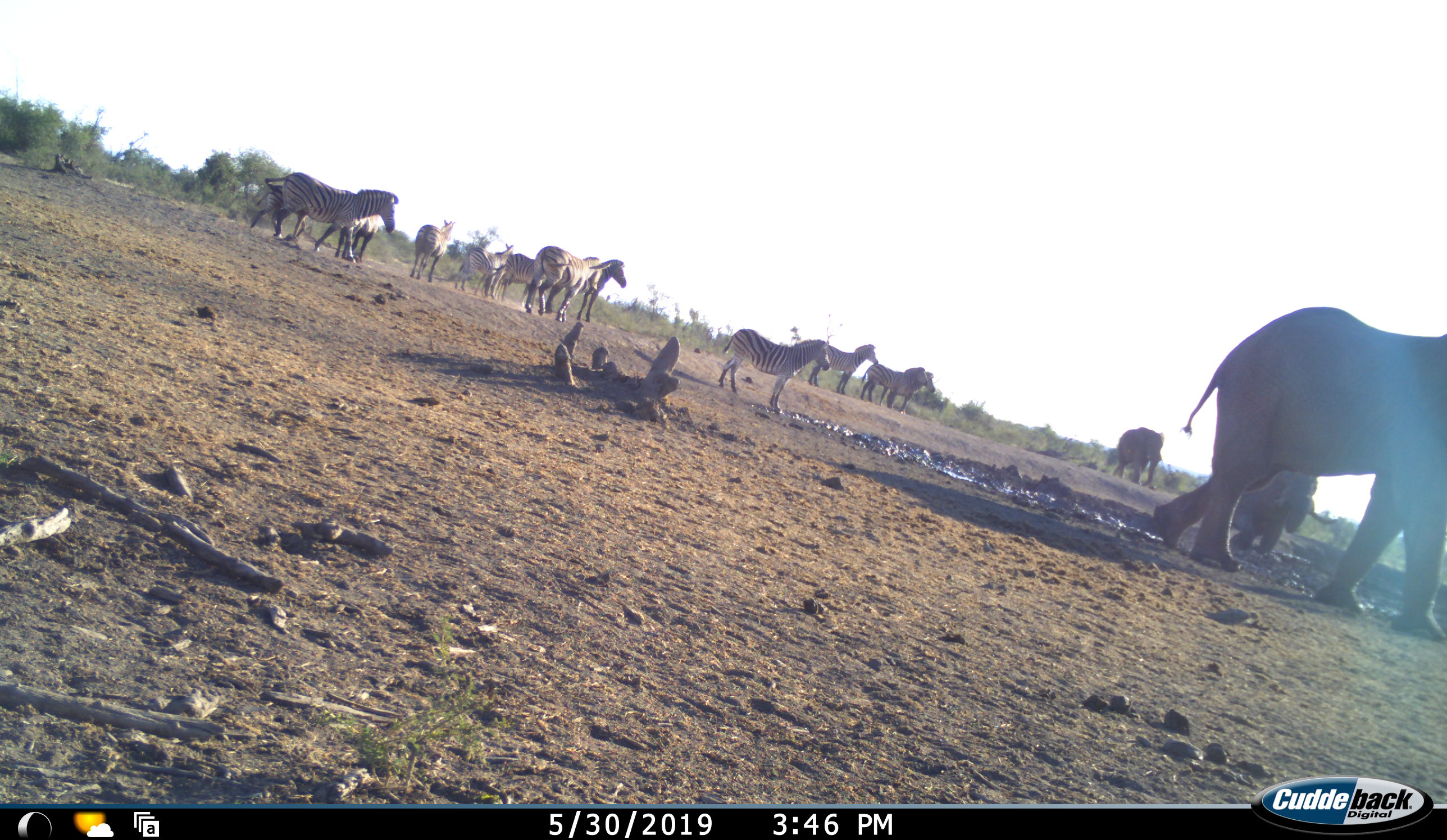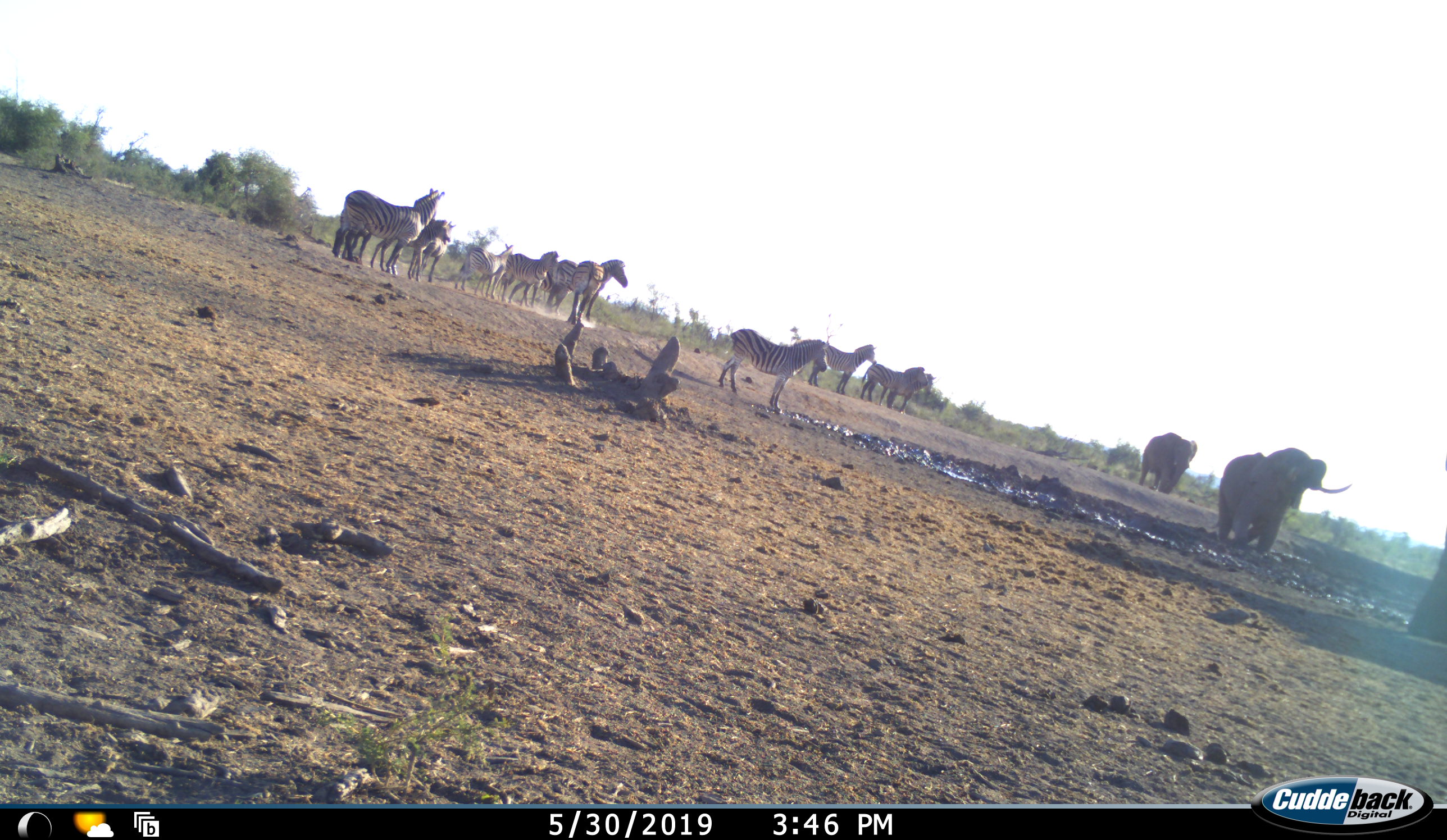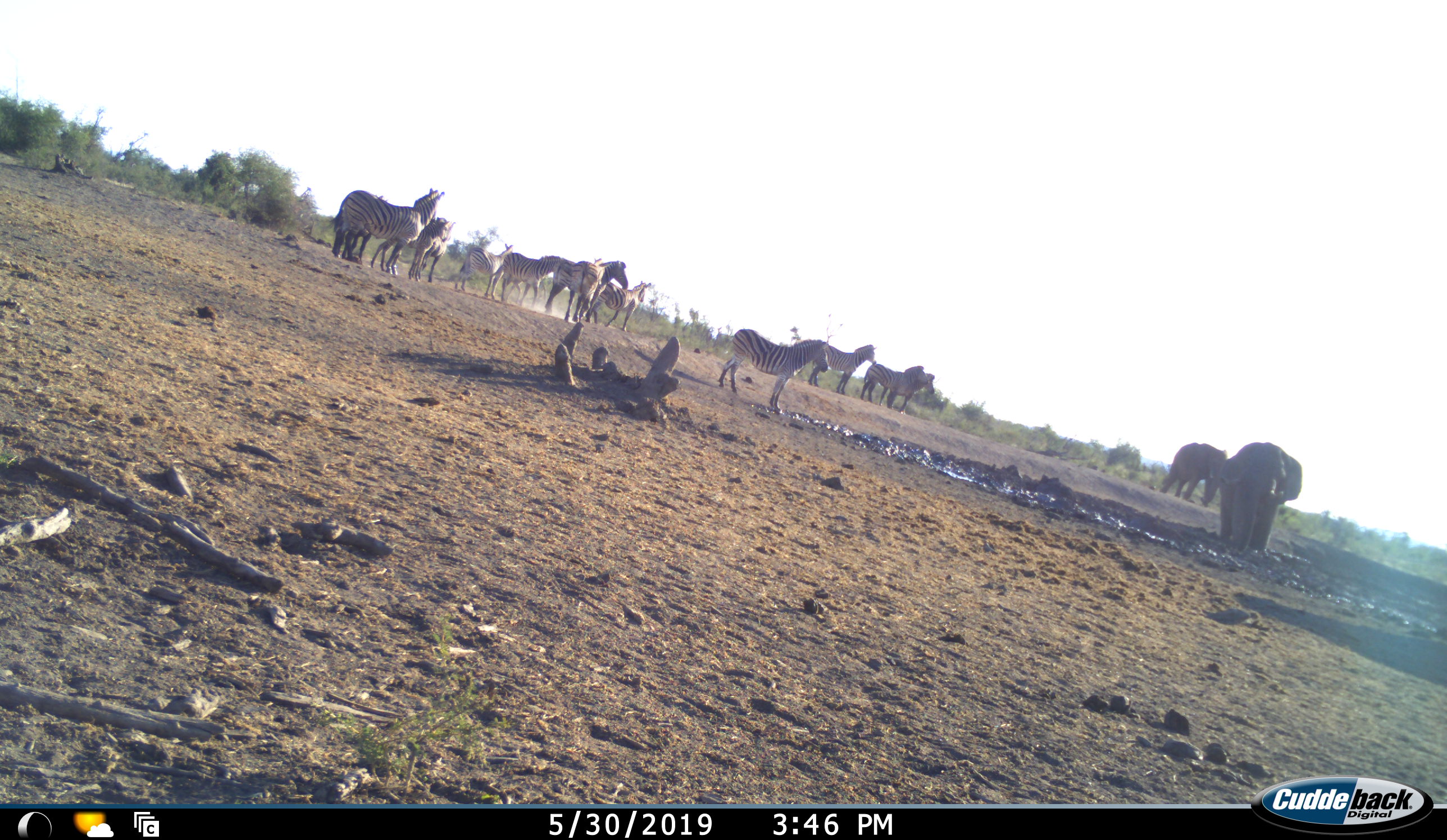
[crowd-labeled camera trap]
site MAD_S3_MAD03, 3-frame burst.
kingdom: Animalia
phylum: Chordata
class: Mammalia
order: Proboscidea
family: Elephantidae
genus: Loxodonta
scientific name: Loxodonta africana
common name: african bush elephant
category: elephant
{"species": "elephant (african bush elephant) (Loxodonta africana)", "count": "3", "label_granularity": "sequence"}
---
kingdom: Animalia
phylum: Chordata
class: Mammalia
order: Perissodactyla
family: Equidae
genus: Equus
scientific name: Equus quagga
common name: plains zebra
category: zebraplains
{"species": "zebraplains (plains zebra) (Equus quagga)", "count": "11-50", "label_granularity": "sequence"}